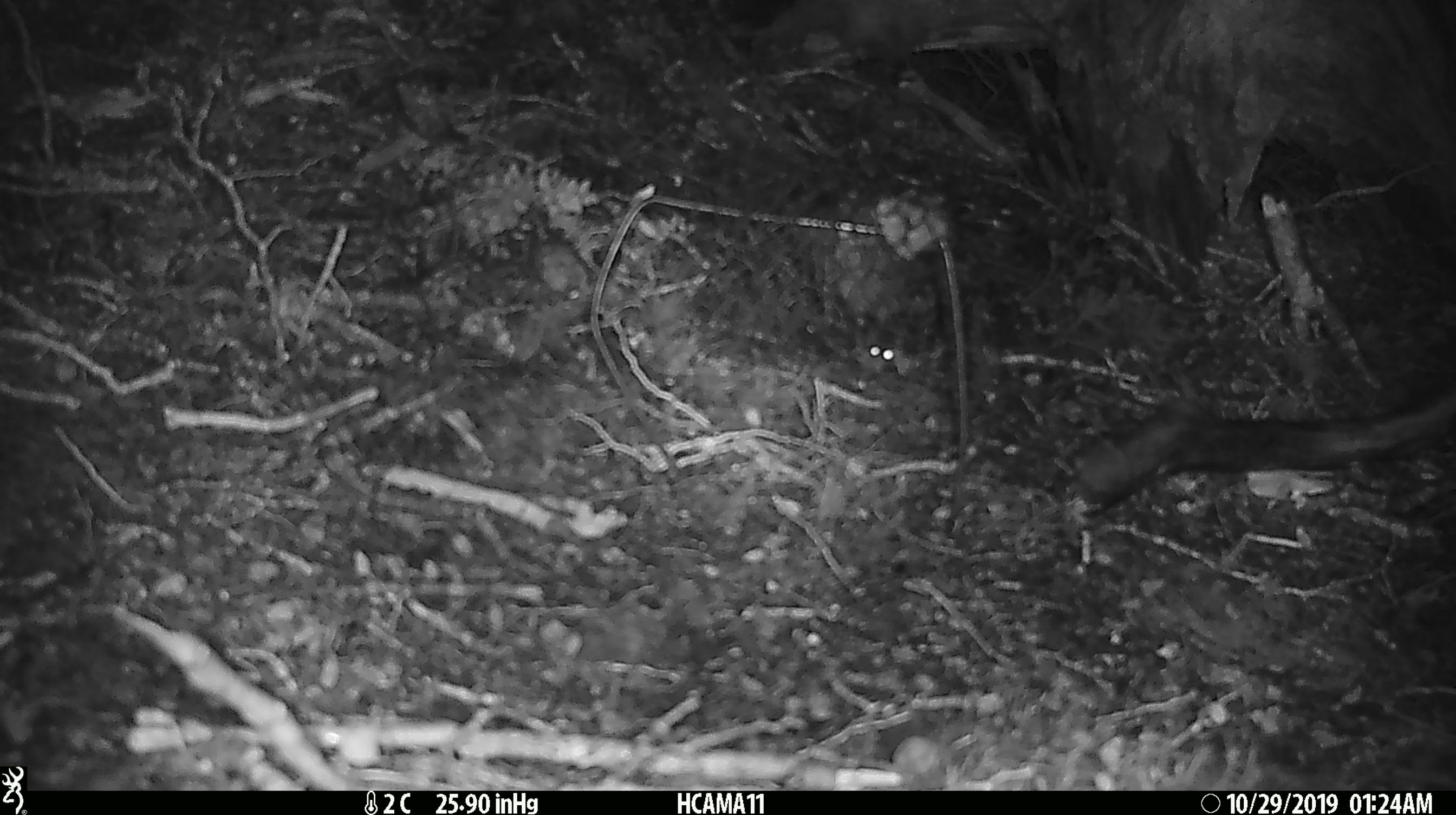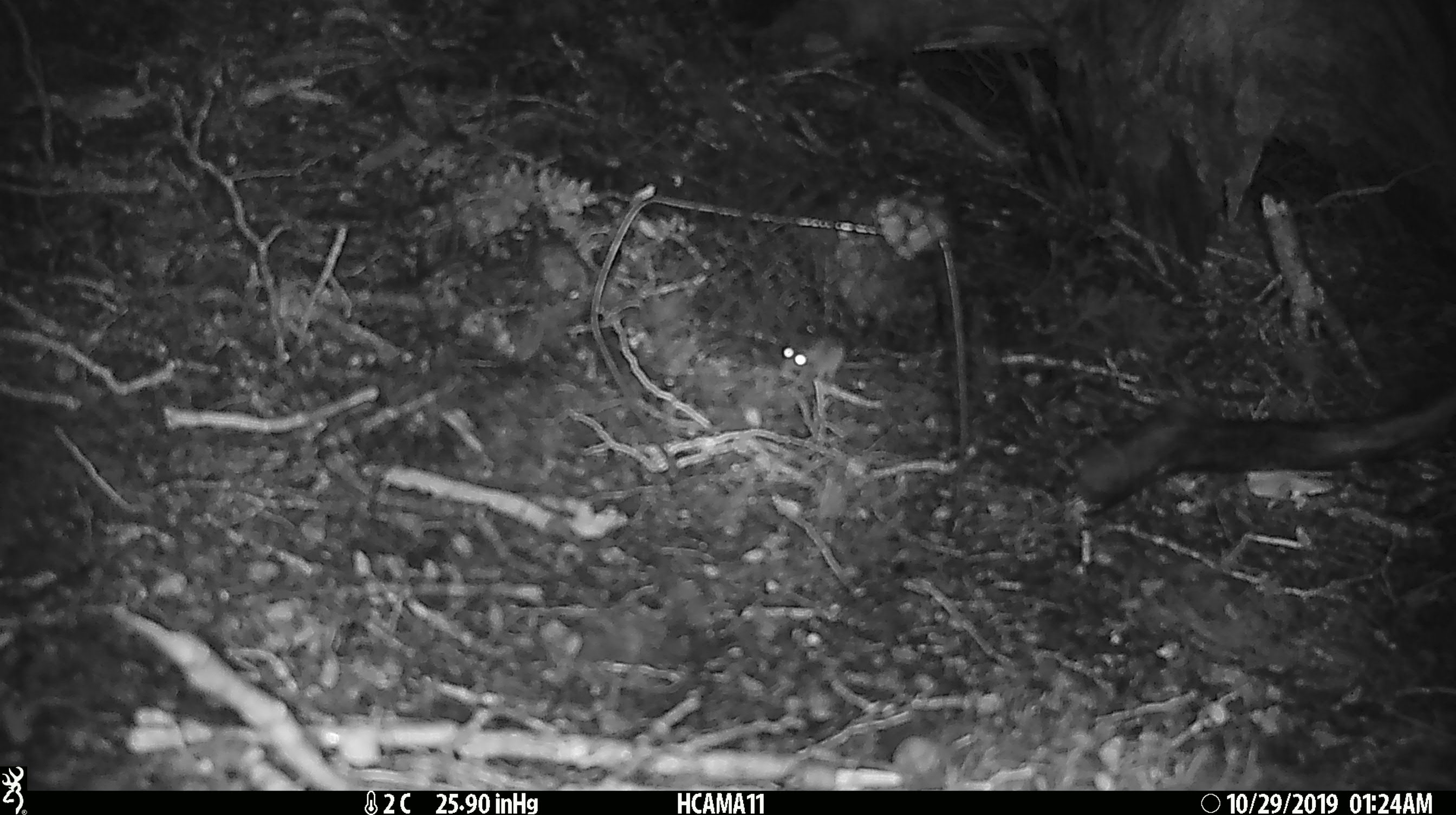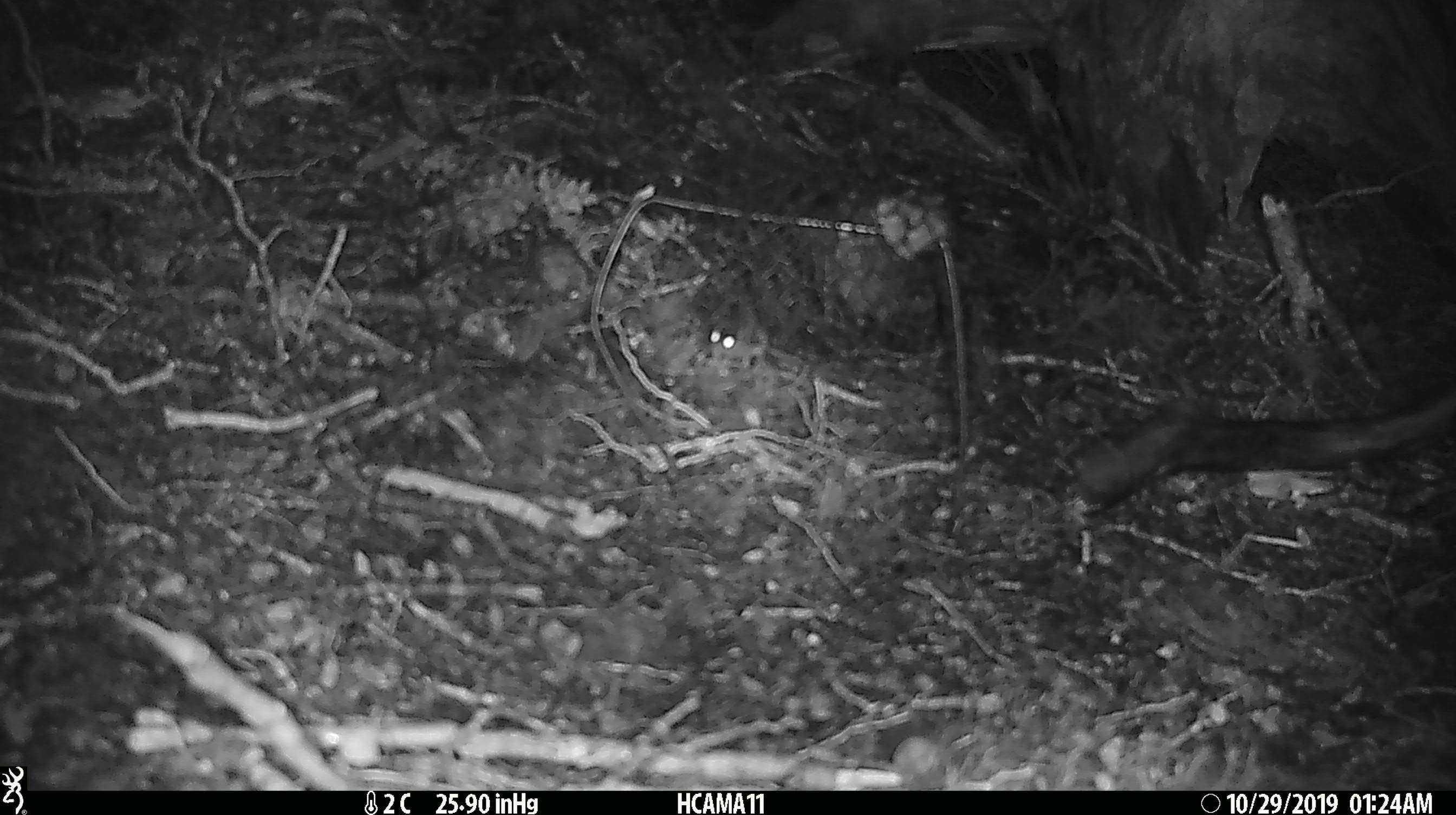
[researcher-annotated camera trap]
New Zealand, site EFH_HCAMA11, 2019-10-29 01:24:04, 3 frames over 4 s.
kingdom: Animalia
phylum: Chordata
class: Mammalia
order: Rodentia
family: Muridae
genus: Mus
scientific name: Mus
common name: mouse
Mouse (Mus).